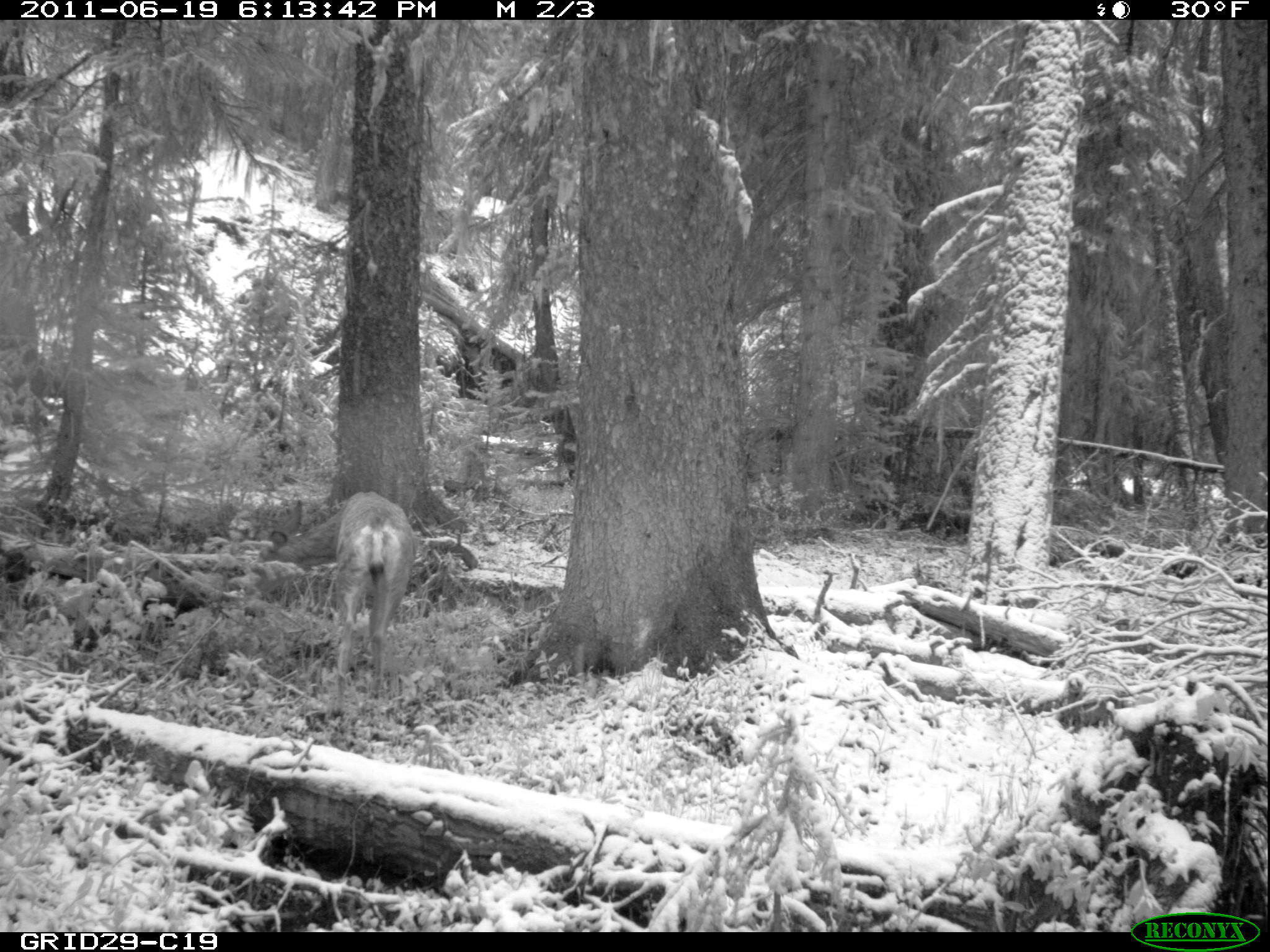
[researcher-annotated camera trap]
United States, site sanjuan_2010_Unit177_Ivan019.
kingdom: Animalia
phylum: Chordata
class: Mammalia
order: Artiodactyla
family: Cervidae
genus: Odocoileus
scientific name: Odocoileus hemionus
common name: mule deer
Odocoileus hemionus (mule deer).